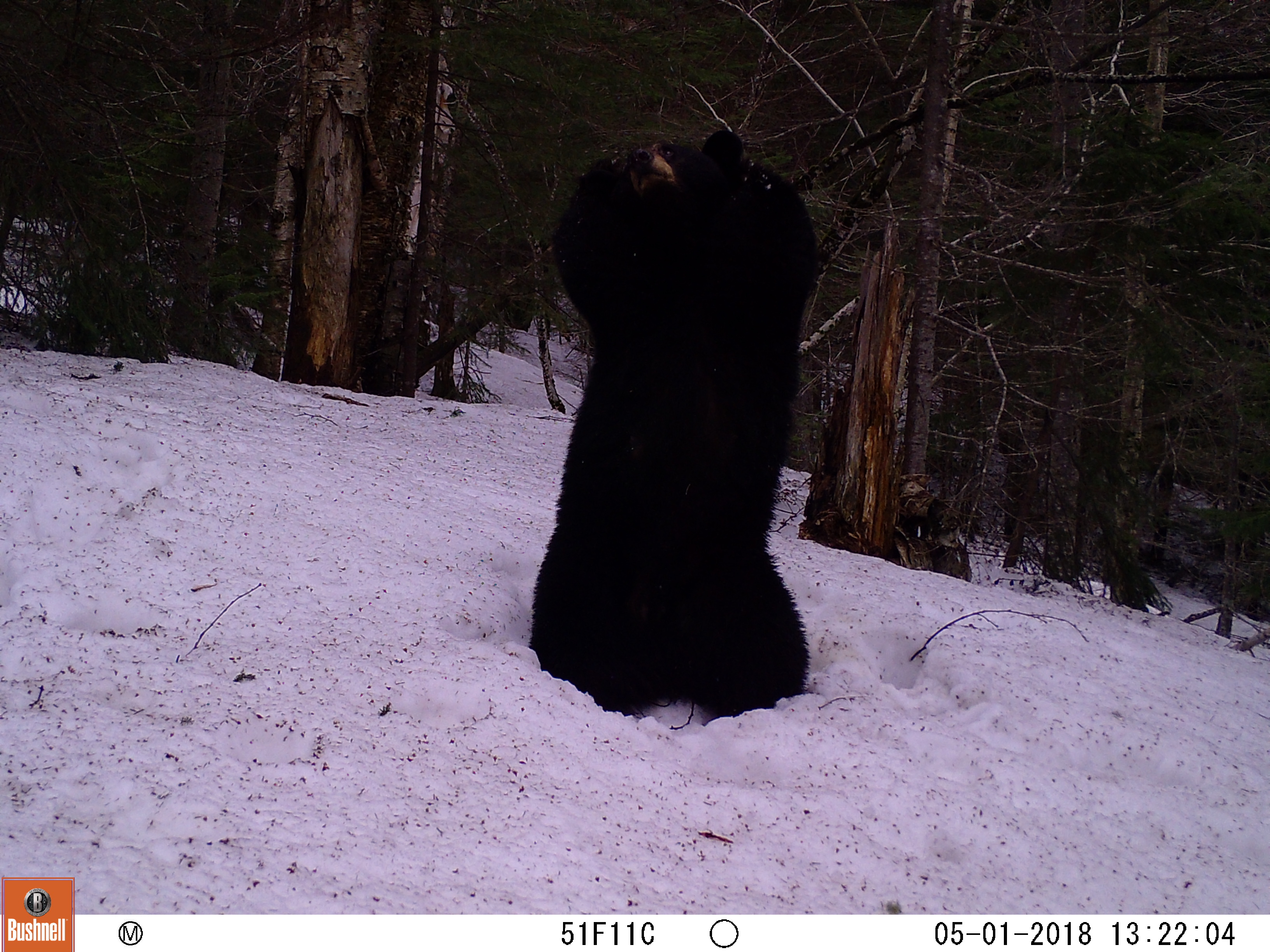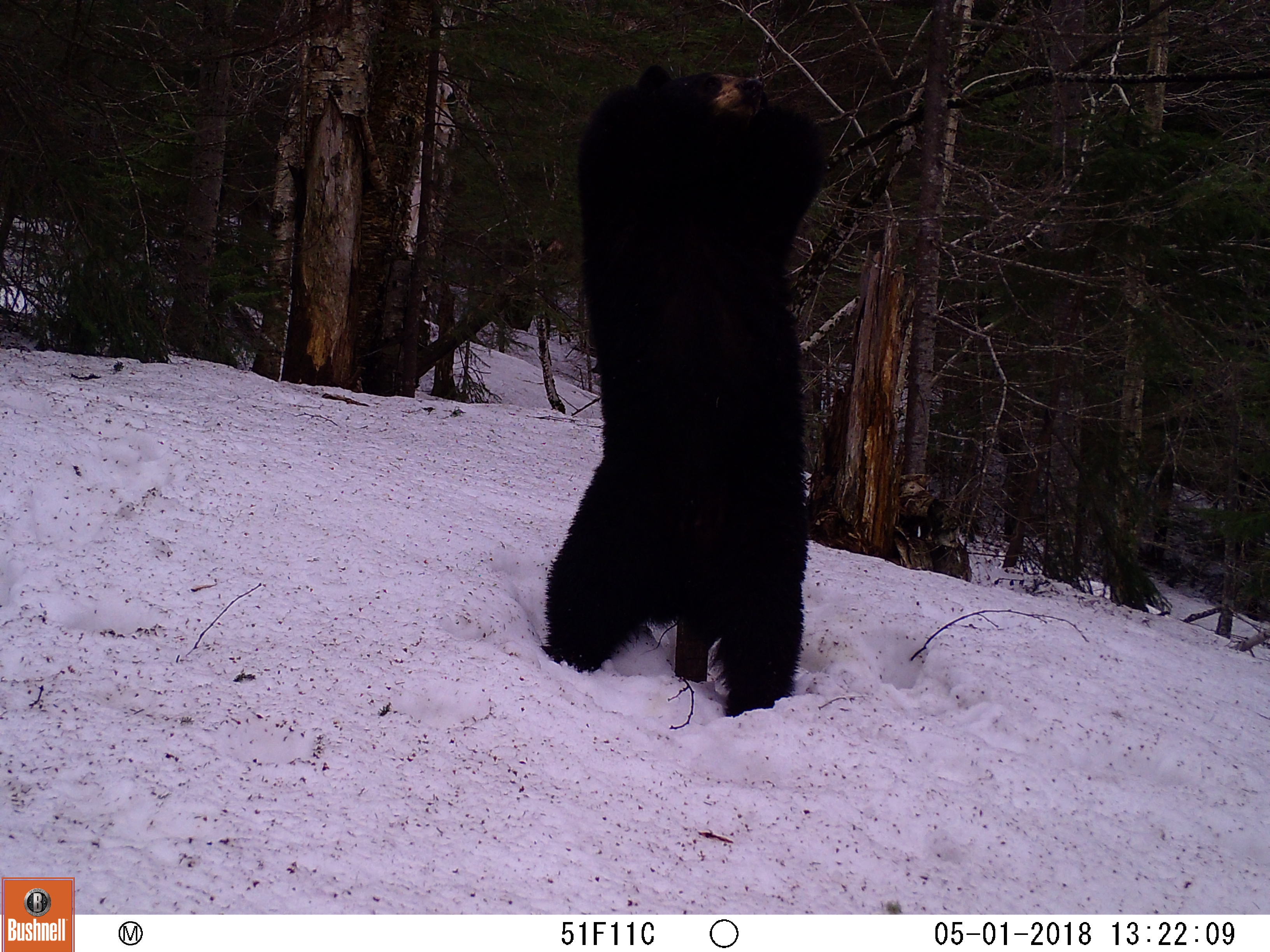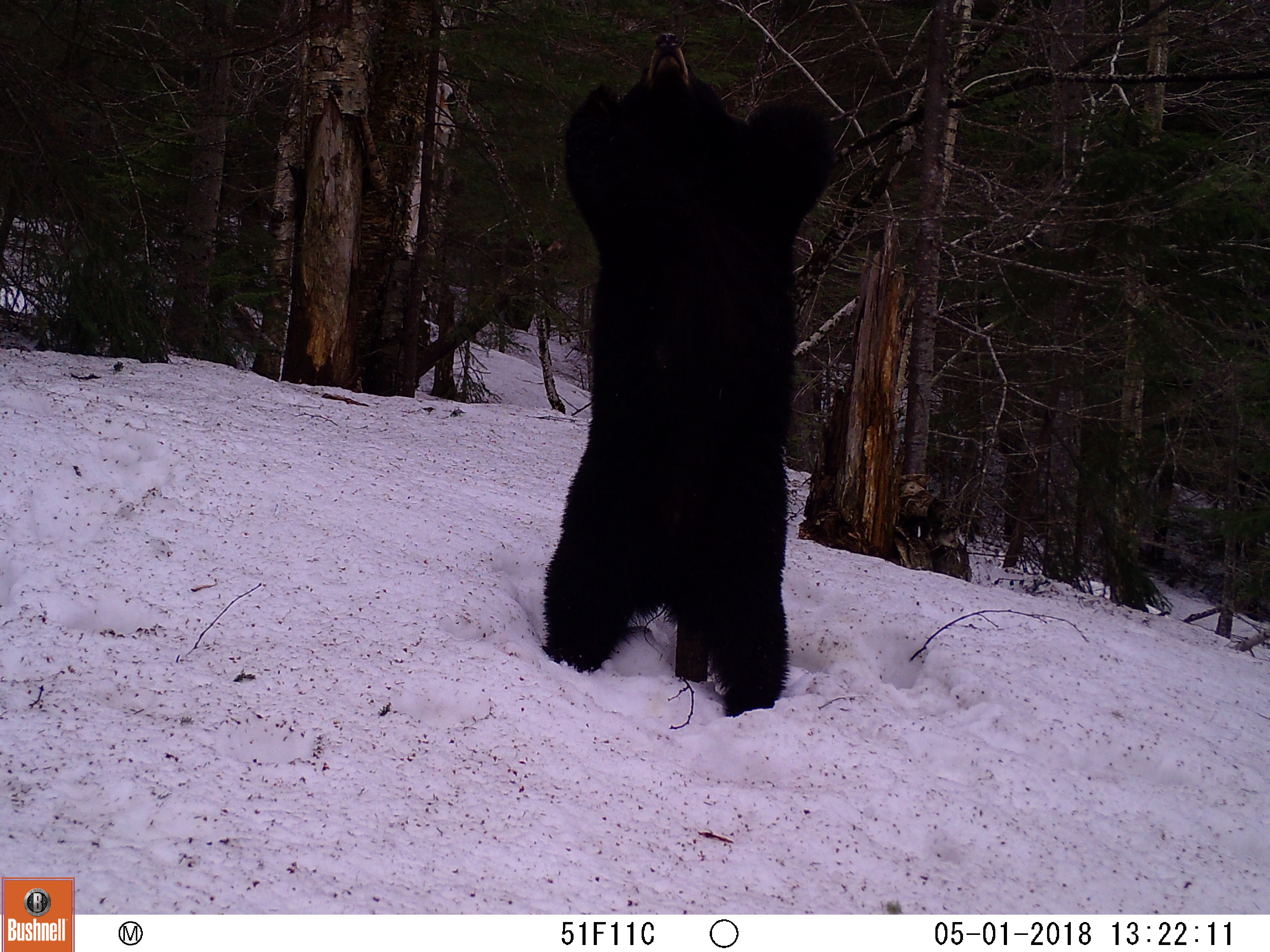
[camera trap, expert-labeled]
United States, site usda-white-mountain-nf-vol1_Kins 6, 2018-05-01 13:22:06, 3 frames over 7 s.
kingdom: Animalia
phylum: Chordata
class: Mammalia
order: Carnivora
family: Ursidae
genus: Ursus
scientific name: Ursus americanus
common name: black bear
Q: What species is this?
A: Black bear (Ursus americanus).